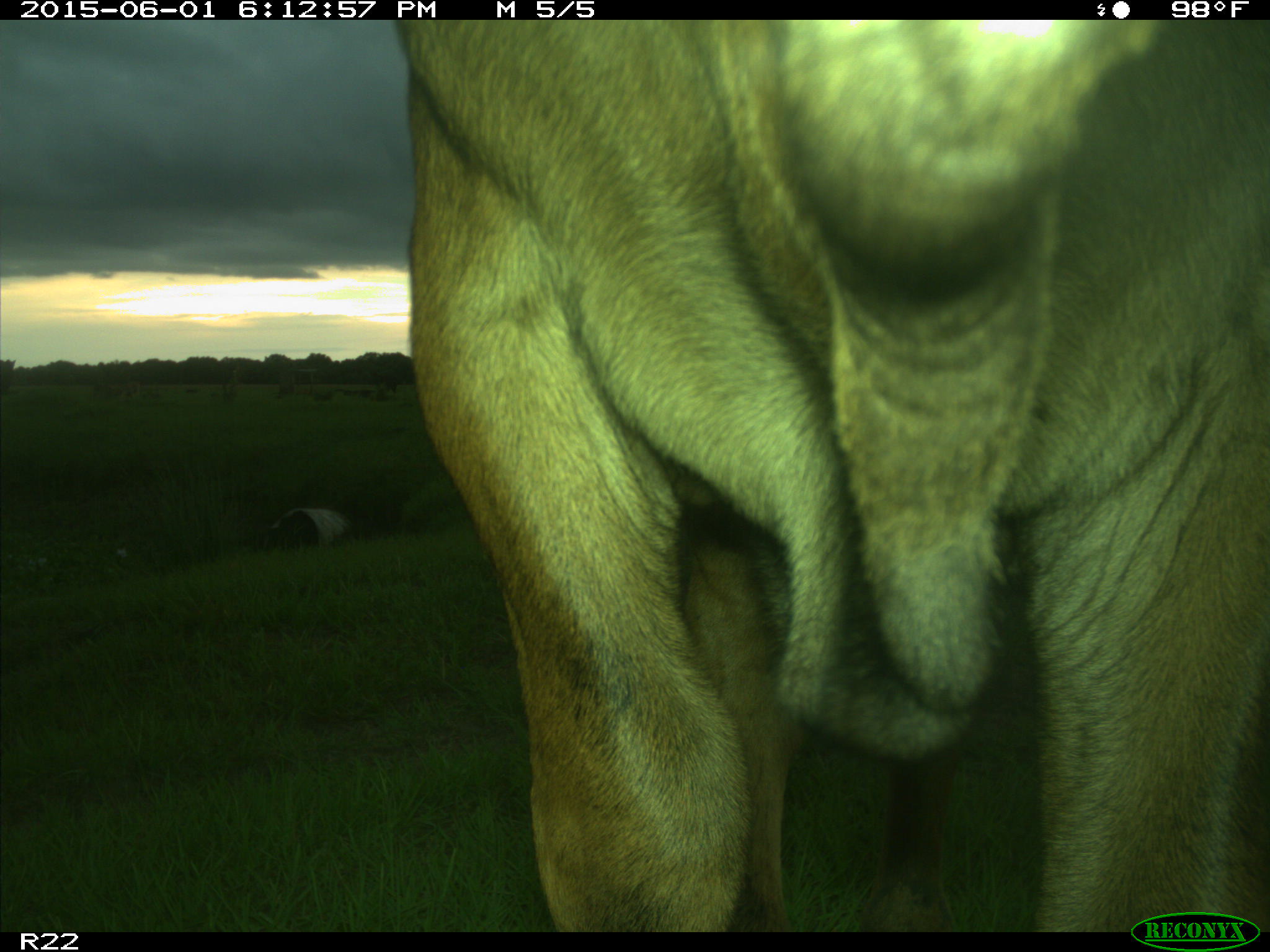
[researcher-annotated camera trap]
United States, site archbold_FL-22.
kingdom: Animalia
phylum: Chordata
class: Mammalia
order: Artiodactyla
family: Bovidae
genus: Bos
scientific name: Bos taurus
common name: domestic cow